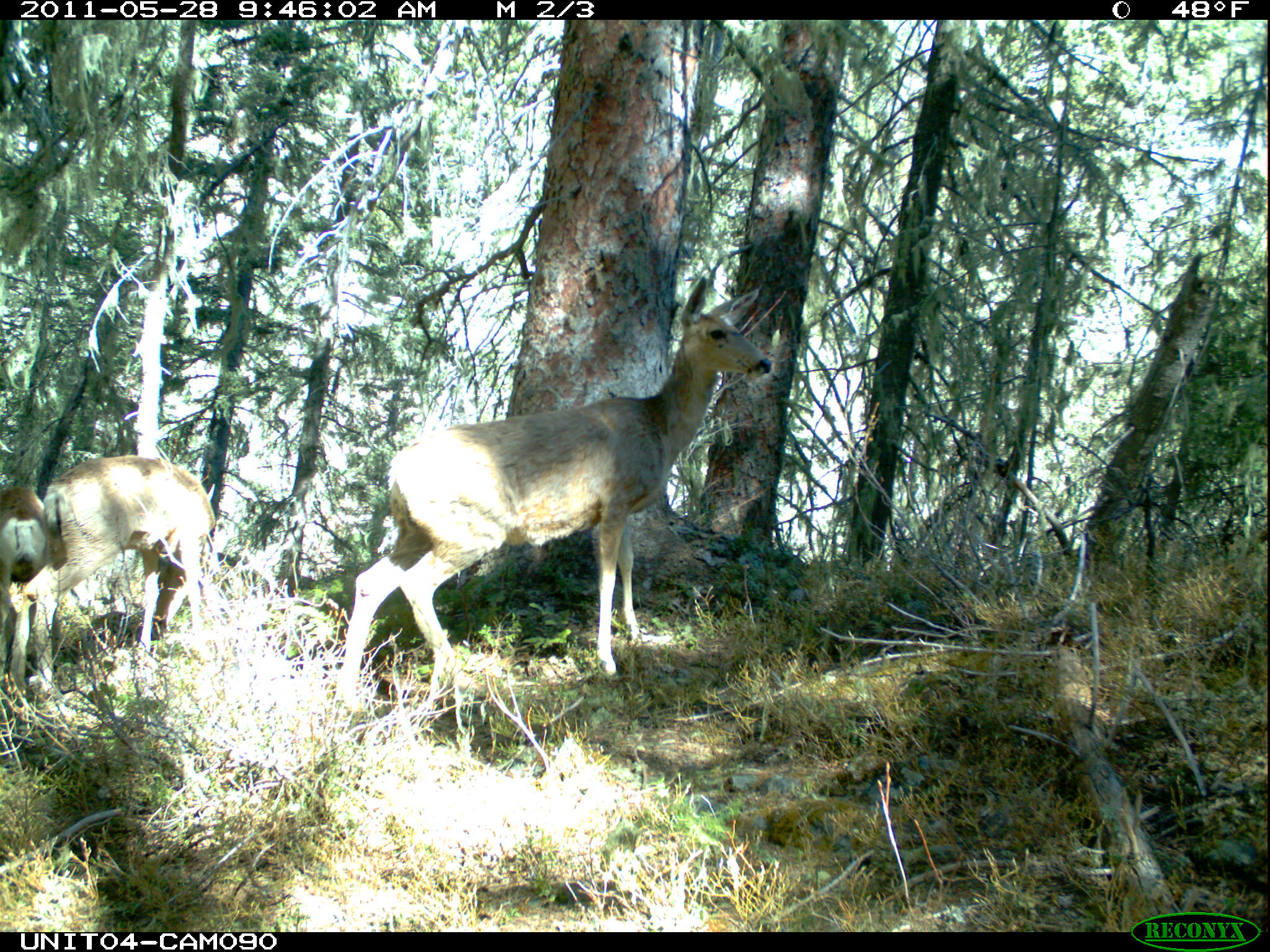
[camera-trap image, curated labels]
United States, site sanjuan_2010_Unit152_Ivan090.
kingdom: Animalia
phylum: Chordata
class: Mammalia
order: Artiodactyla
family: Cervidae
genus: Odocoileus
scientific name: Odocoileus hemionus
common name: mule deer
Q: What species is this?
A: Odocoileus hemionus (mule deer).